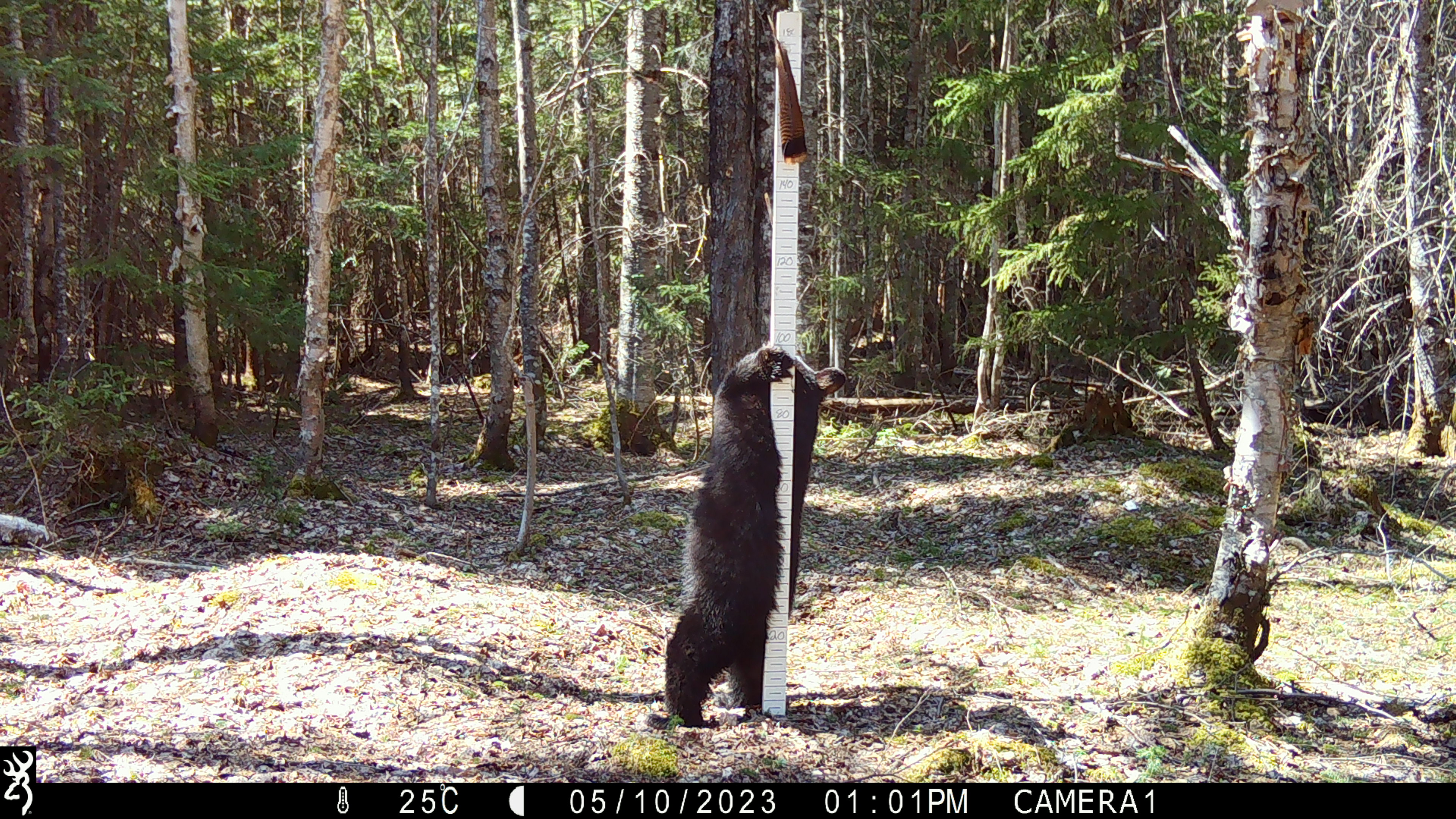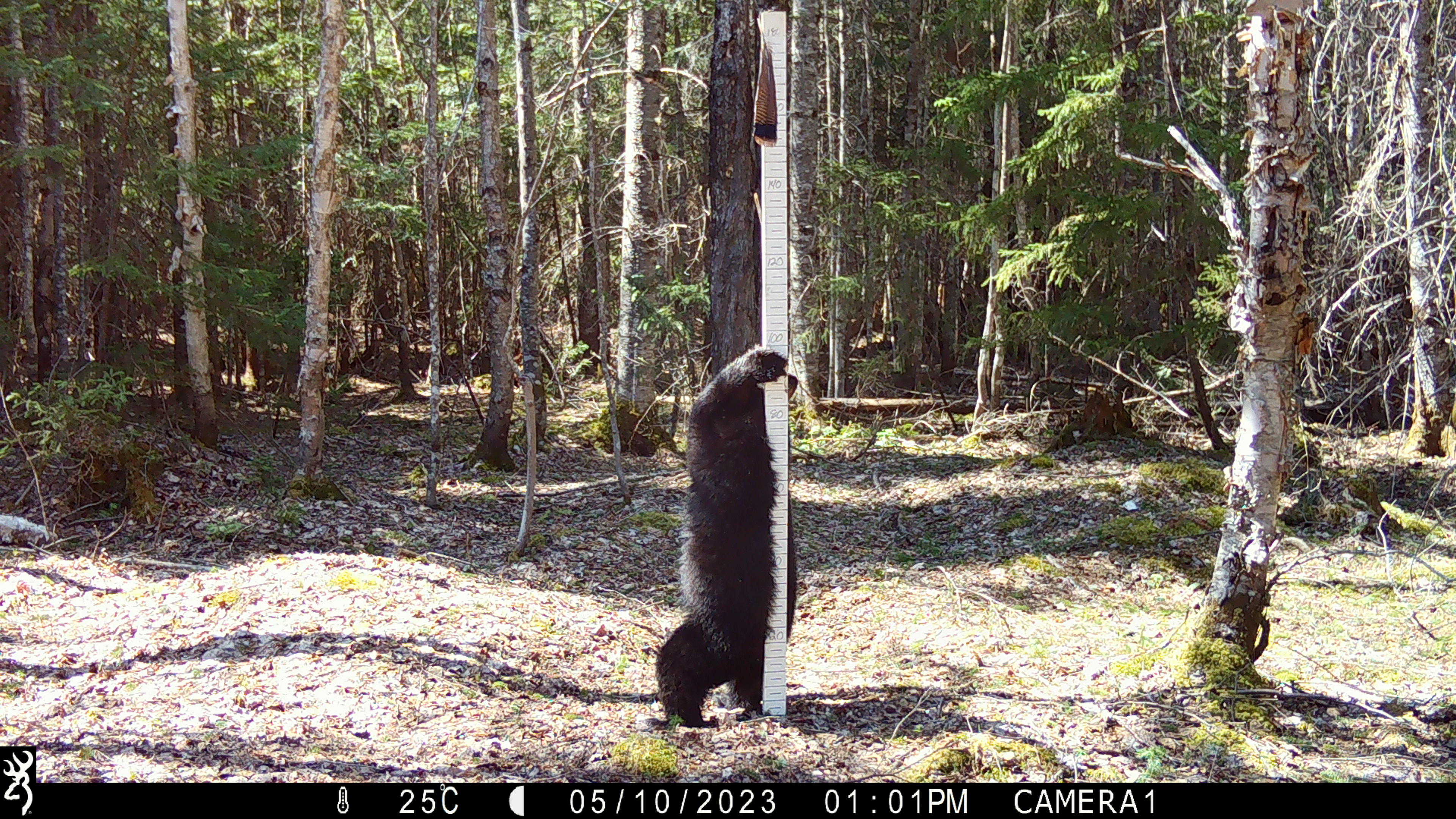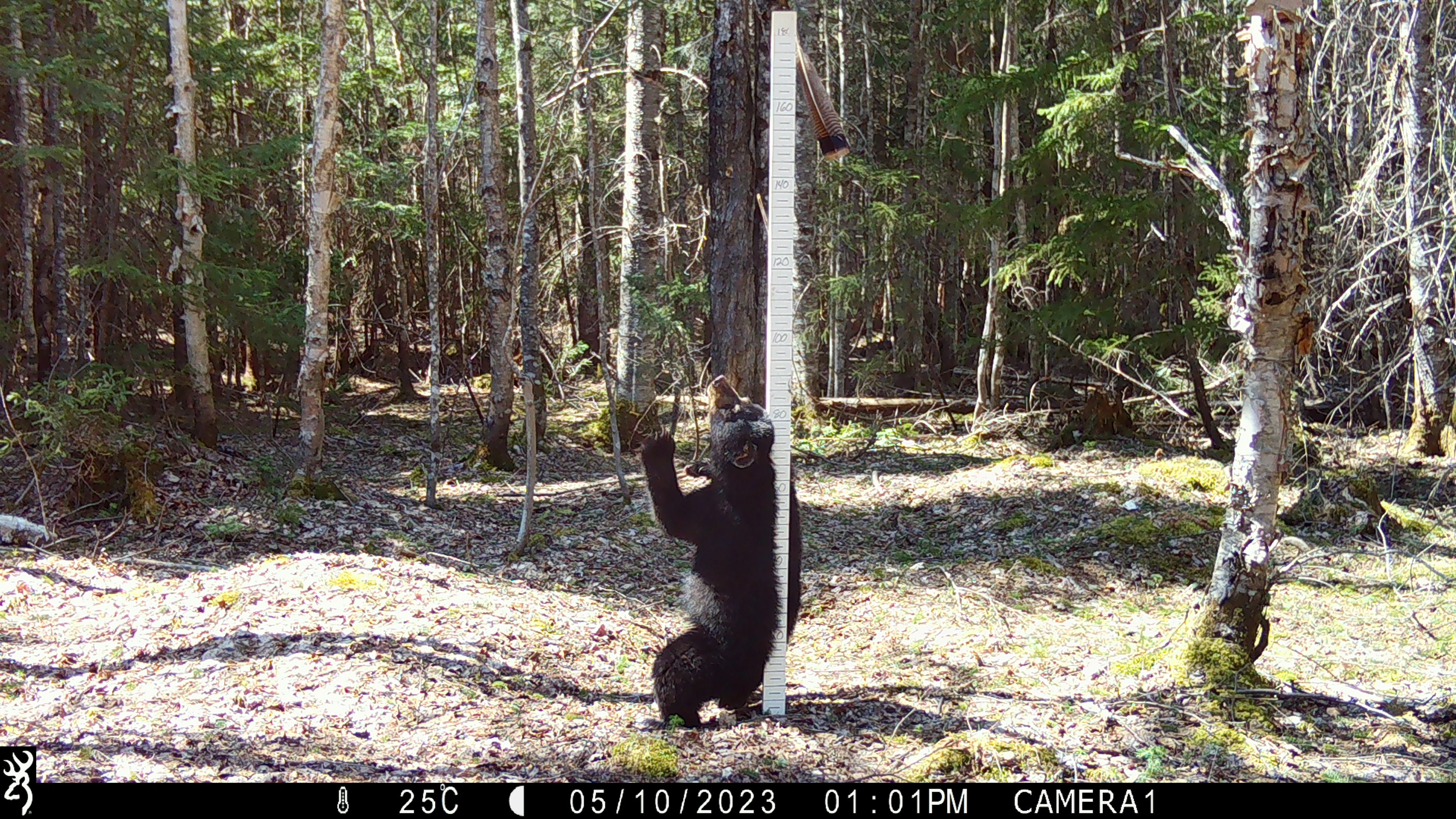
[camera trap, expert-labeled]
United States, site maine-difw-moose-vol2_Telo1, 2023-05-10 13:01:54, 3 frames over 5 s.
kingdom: Animalia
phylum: Chordata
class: Mammalia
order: Carnivora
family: Ursidae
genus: Ursus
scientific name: Ursus americanus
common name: black bear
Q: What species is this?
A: Black bear (Ursus americanus).